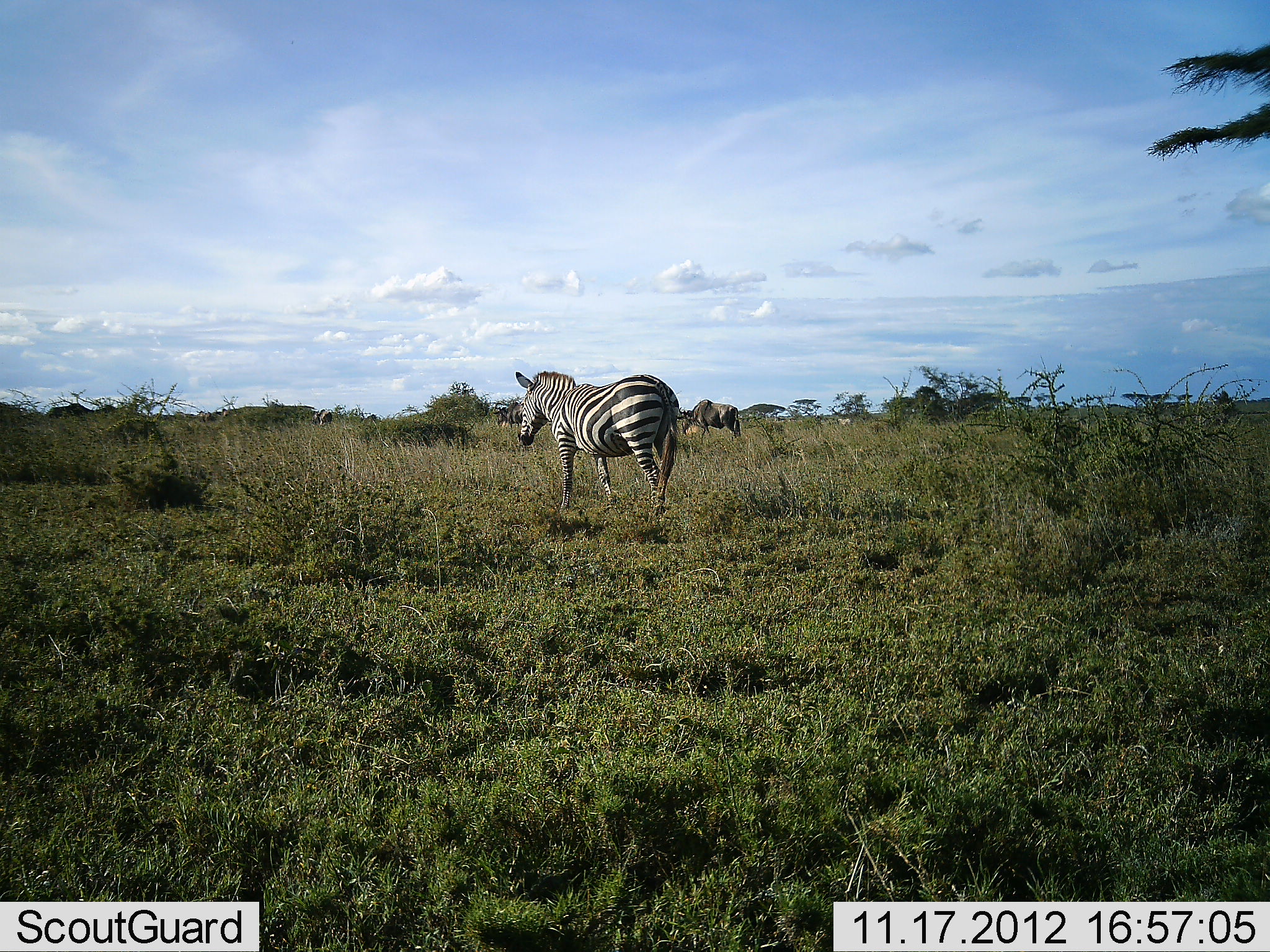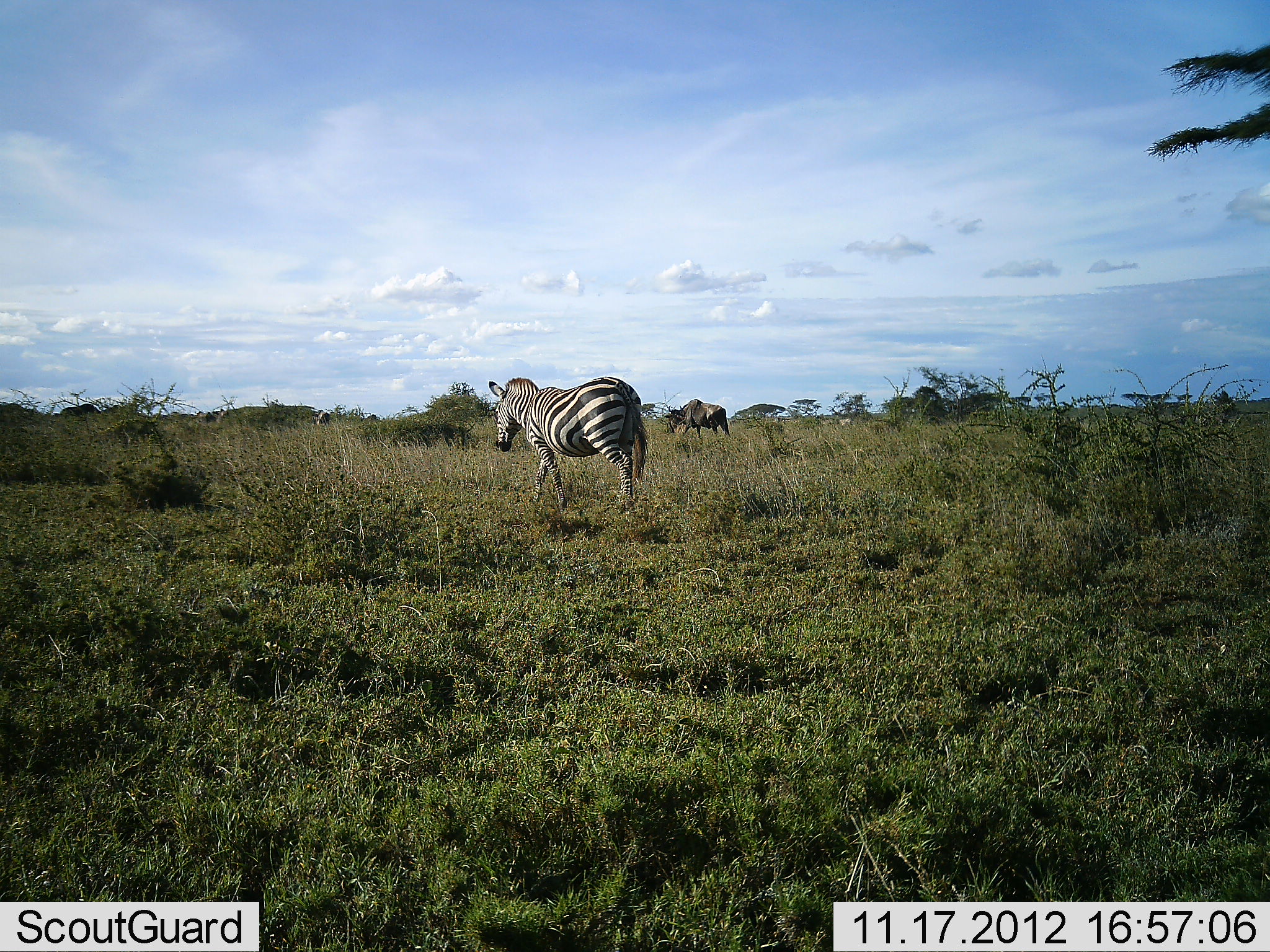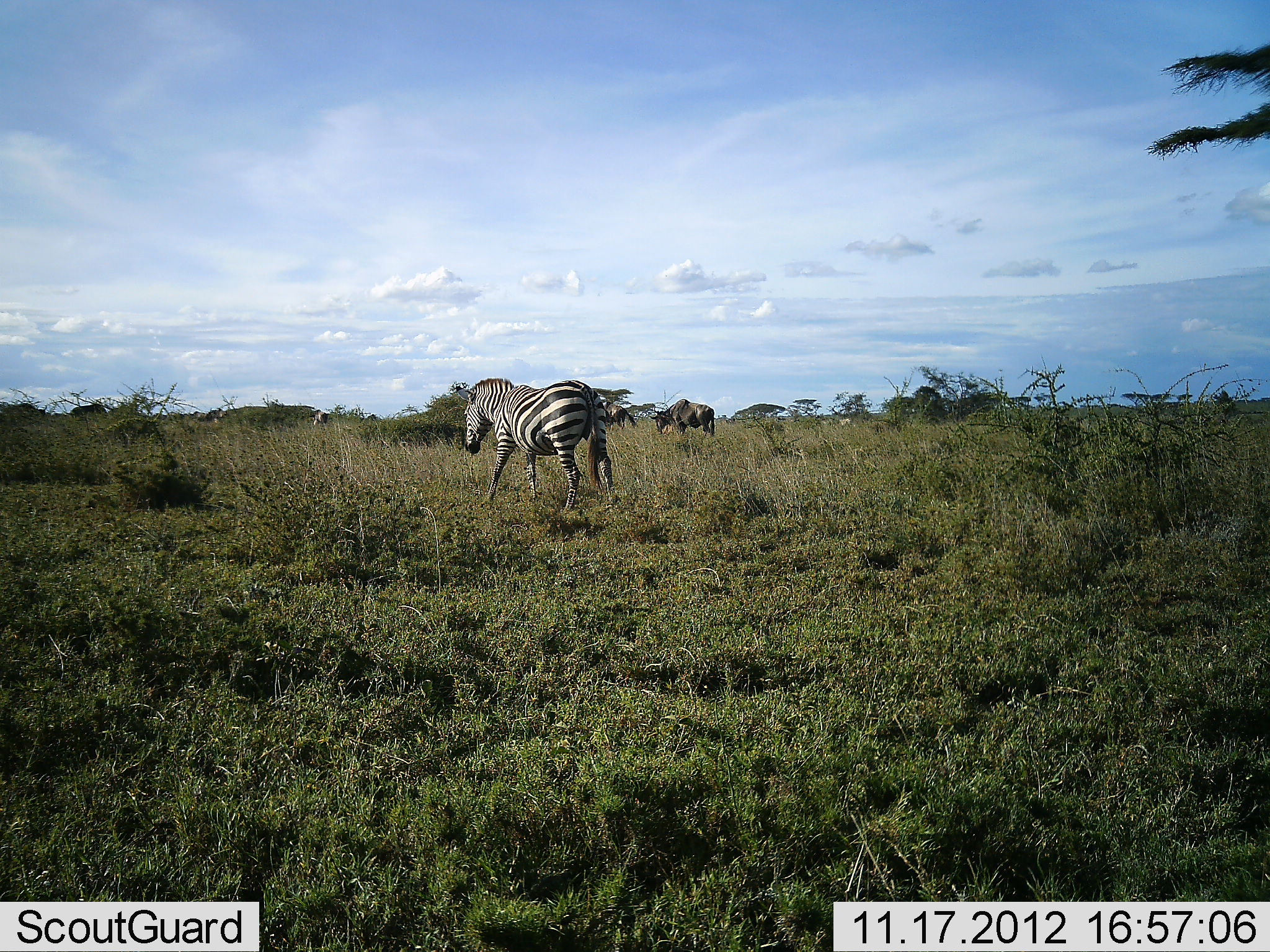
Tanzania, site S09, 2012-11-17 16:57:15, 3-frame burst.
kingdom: Animalia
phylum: Chordata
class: Mammalia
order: Artiodactyla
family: Bovidae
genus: Connochaetes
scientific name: Connochaetes taurinus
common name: blue wildebeest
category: wildebeest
Wildebeest (blue wildebeest) (Connochaetes taurinus), count 4. Behavior (volunteer vote fractions): standing 12%, resting 0%, moving 92%, interacting 0%. Young present (vote fraction): 0%. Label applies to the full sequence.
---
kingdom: Animalia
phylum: Chordata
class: Mammalia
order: Perissodactyla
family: Equidae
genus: Equus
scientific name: Equus quagga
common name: plains zebra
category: zebra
Zebra (plains zebra) (Equus quagga), count 1. Behavior (volunteer vote fractions): standing 4%, resting 0%, moving 100%, interacting 0%. Young present (vote fraction): 0%. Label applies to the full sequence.